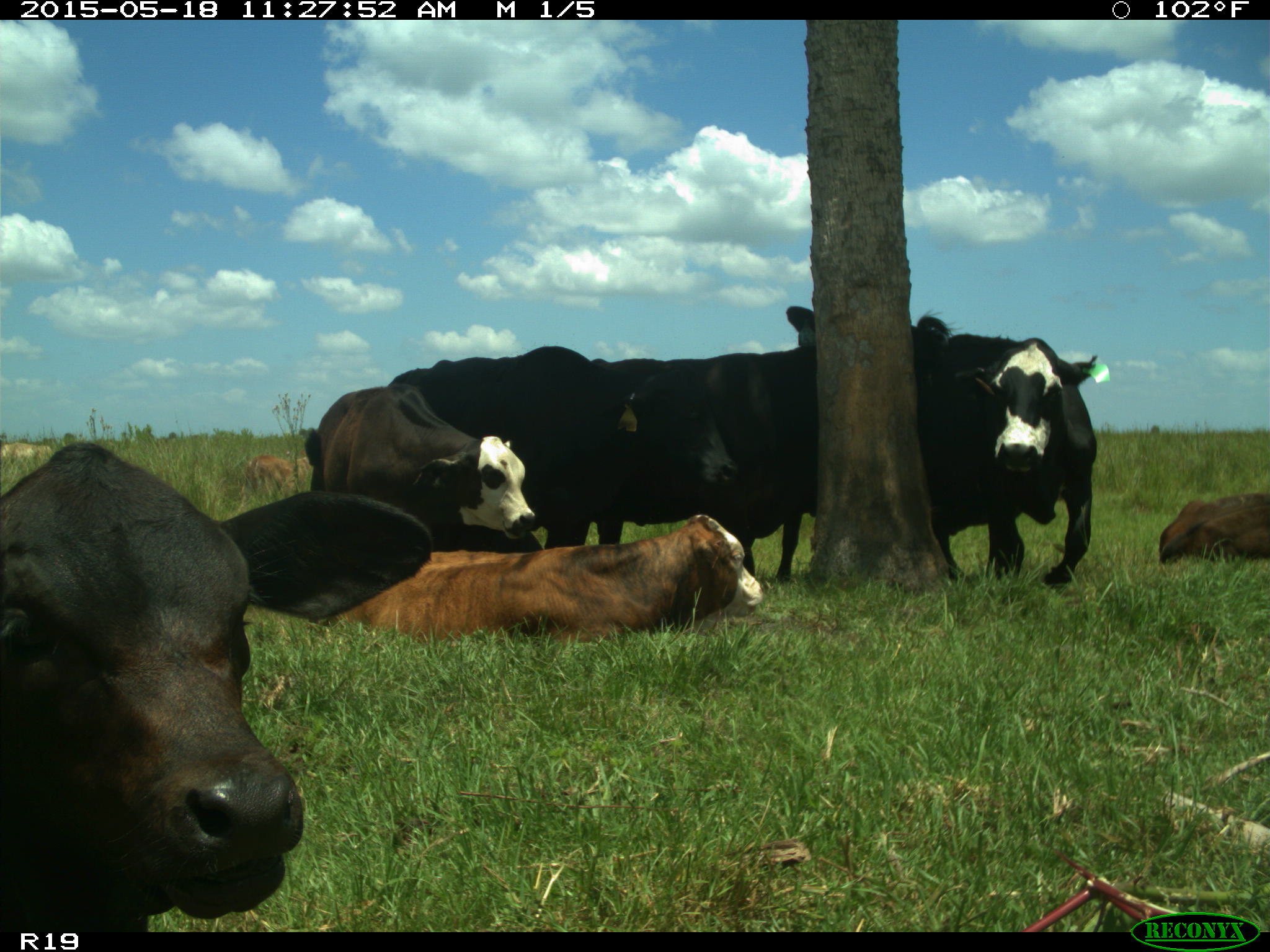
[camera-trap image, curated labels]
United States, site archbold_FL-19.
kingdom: Animalia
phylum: Chordata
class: Mammalia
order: Artiodactyla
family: Bovidae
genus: Bos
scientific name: Bos taurus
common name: domestic cow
Bos taurus (domestic cow).